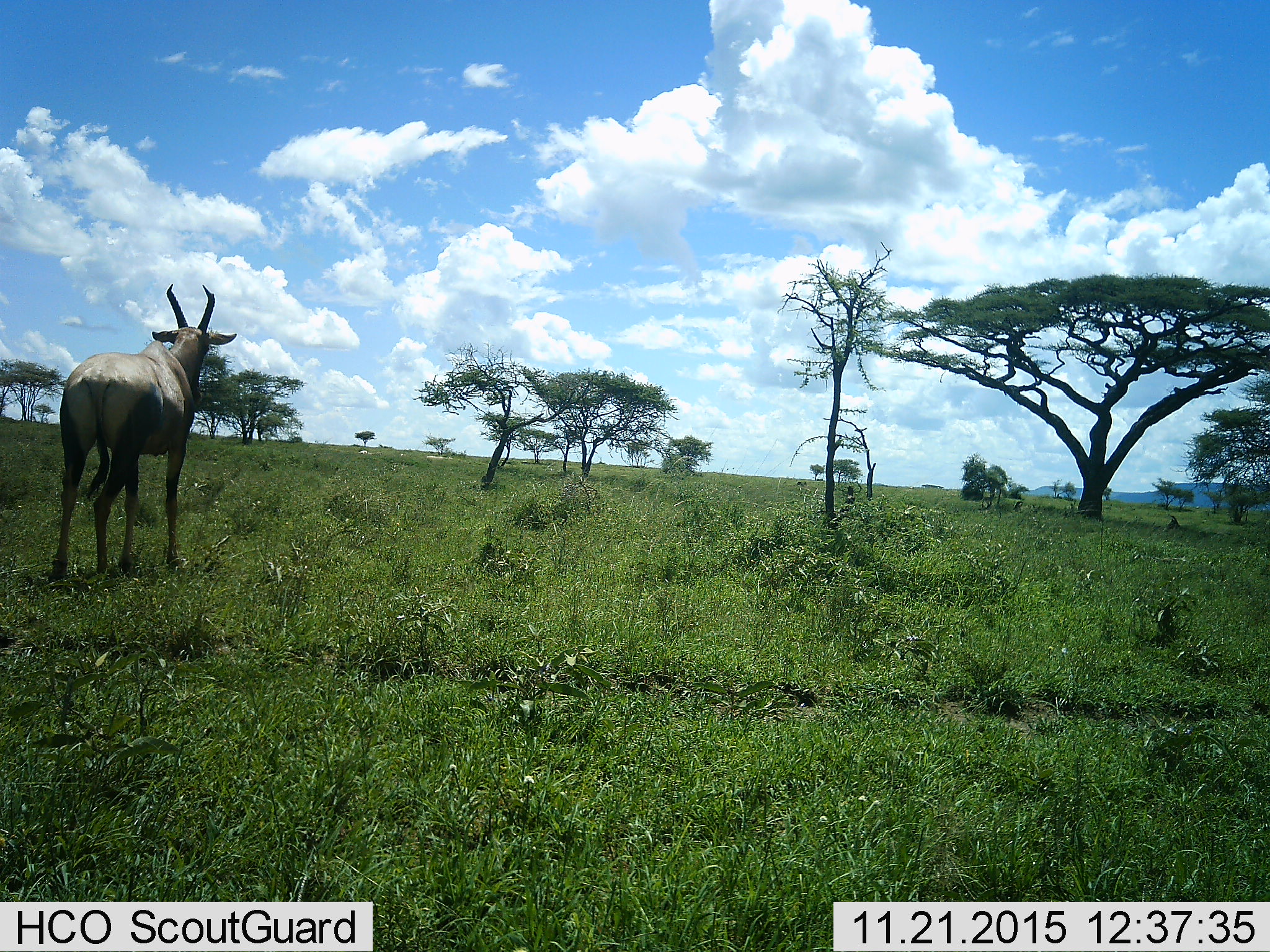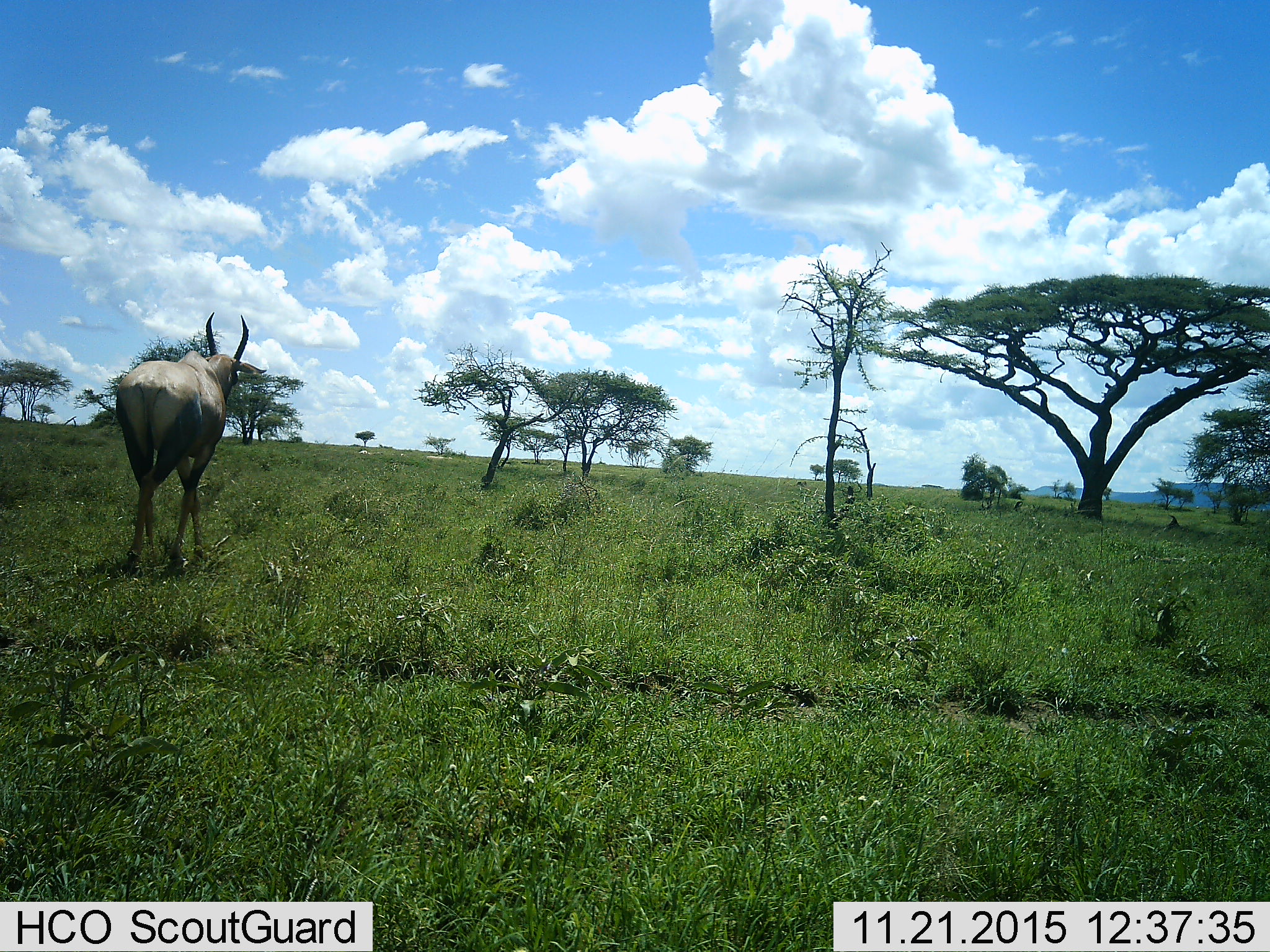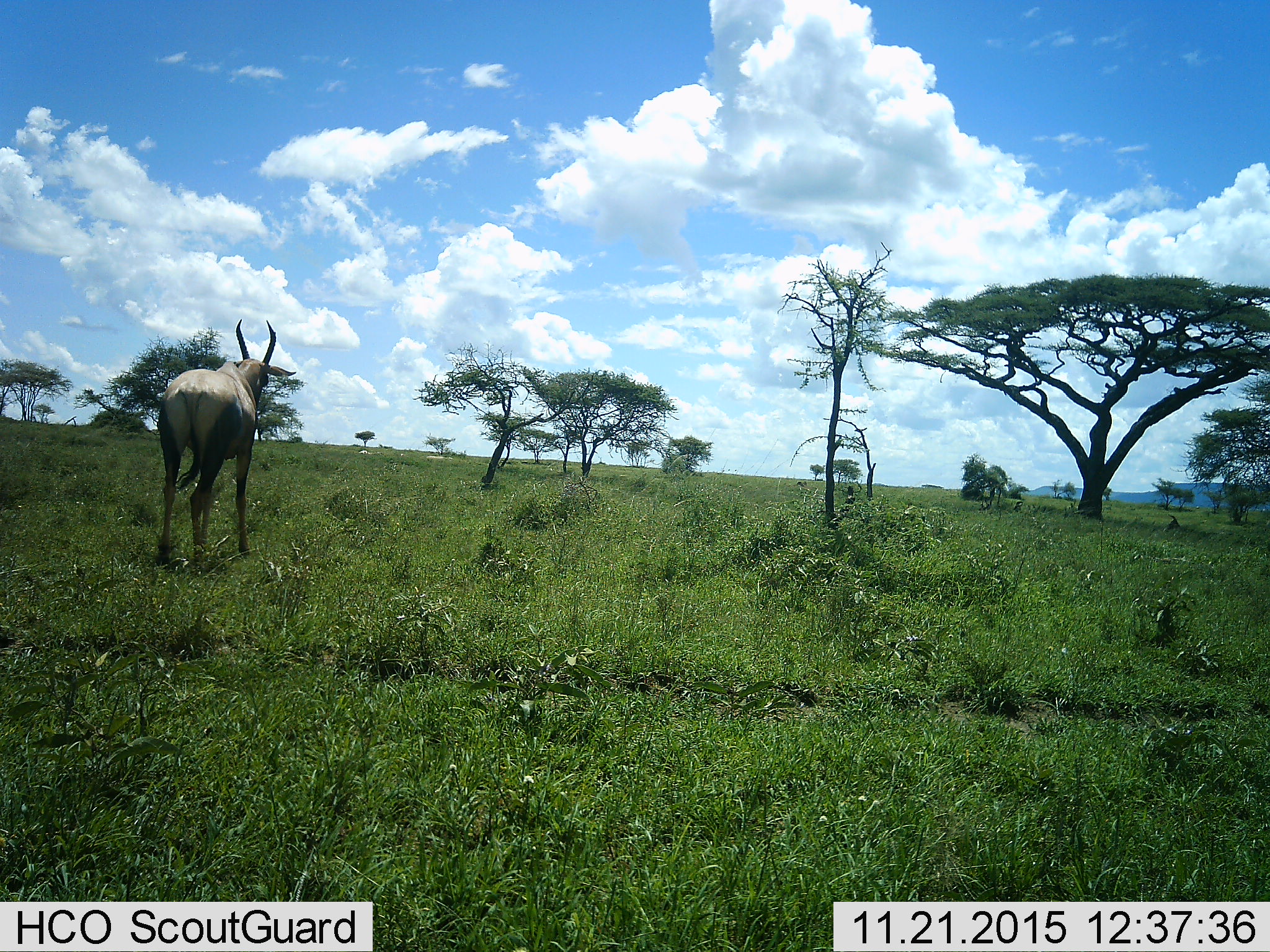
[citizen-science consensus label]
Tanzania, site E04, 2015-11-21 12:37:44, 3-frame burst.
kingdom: Animalia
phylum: Chordata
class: Mammalia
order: Artiodactyla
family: Bovidae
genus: Damaliscus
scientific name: Damaliscus lunatus jimela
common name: topi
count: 1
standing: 10%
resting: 10%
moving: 90%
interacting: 0%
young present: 0%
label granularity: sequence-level